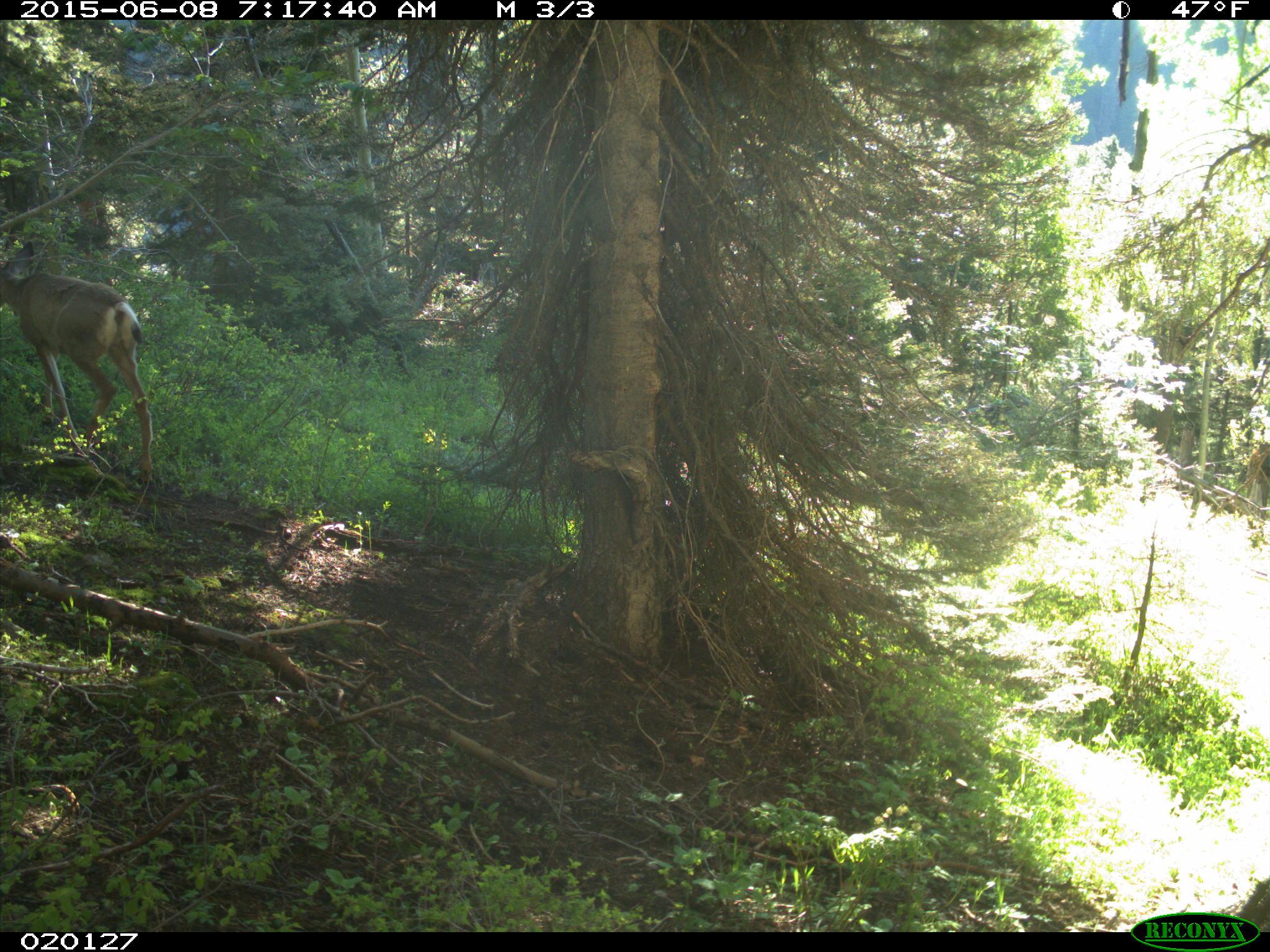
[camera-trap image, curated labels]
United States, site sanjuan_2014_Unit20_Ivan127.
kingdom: Animalia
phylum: Chordata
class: Mammalia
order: Artiodactyla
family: Cervidae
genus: Odocoileus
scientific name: Odocoileus hemionus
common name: mule deer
Odocoileus hemionus (mule deer).